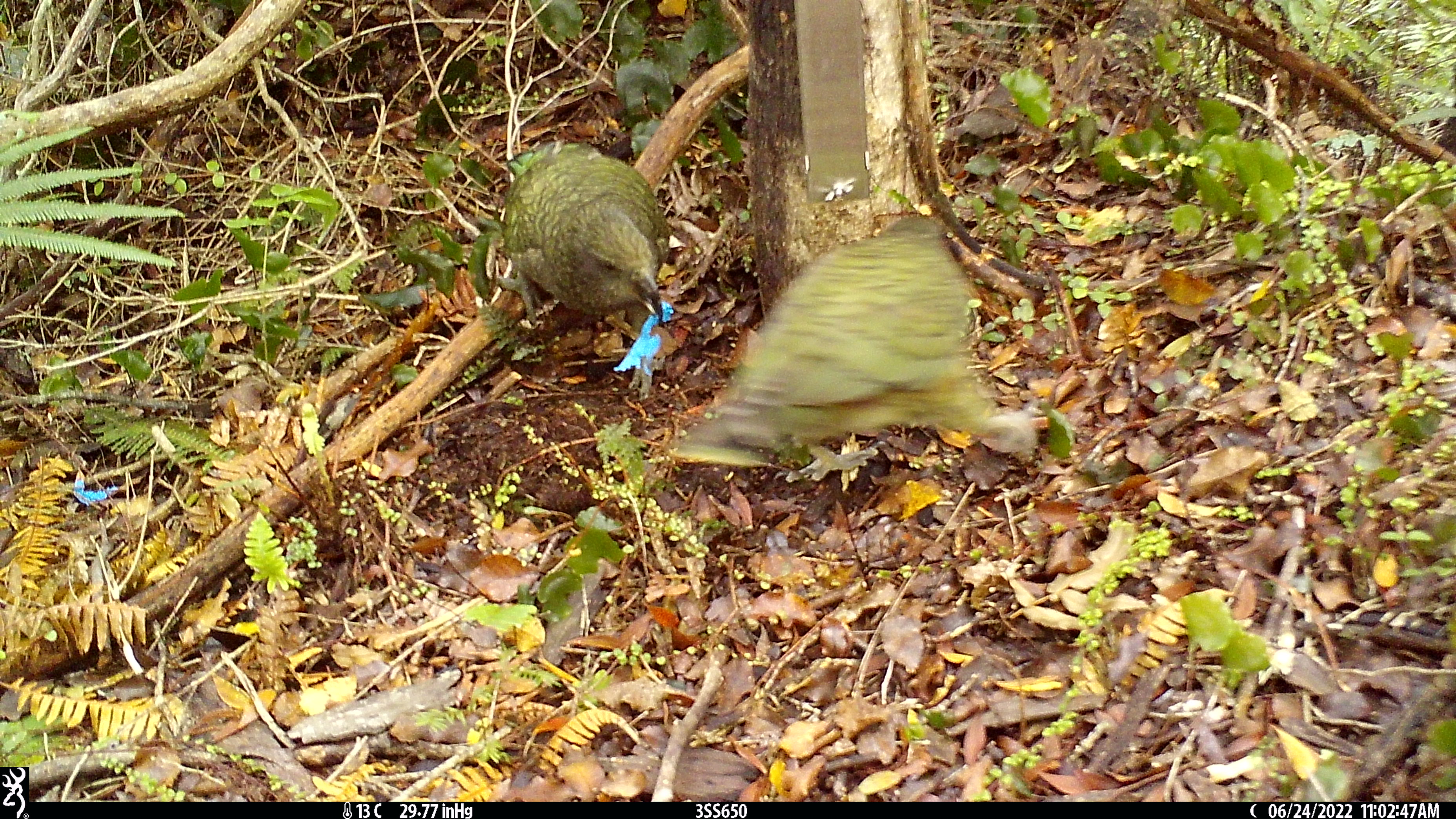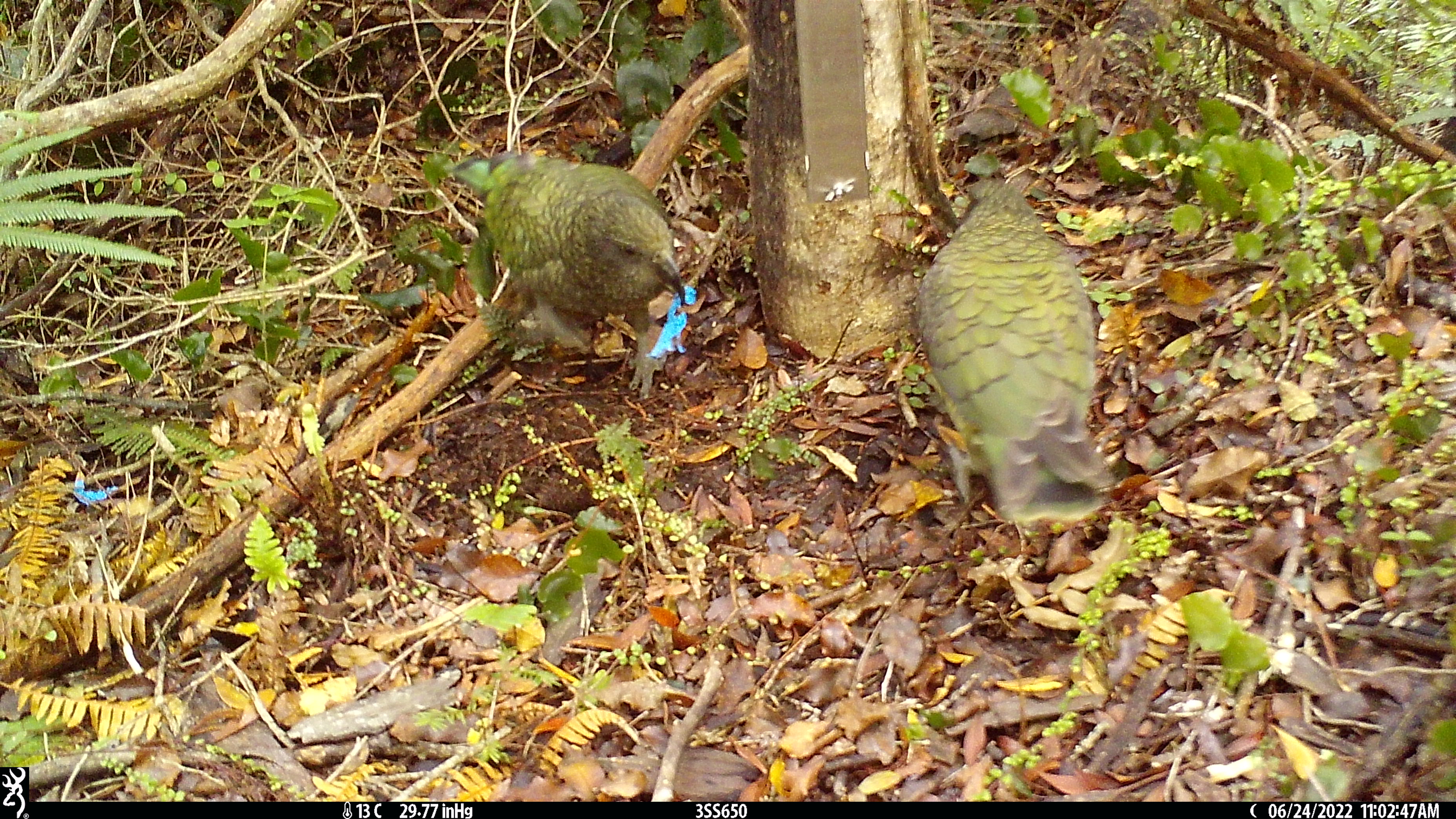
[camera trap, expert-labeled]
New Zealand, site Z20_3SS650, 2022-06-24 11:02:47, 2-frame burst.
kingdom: Animalia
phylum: Chordata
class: Aves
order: Psittaciformes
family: Strigopidae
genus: Nestor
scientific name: Nestor notabilis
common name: kea